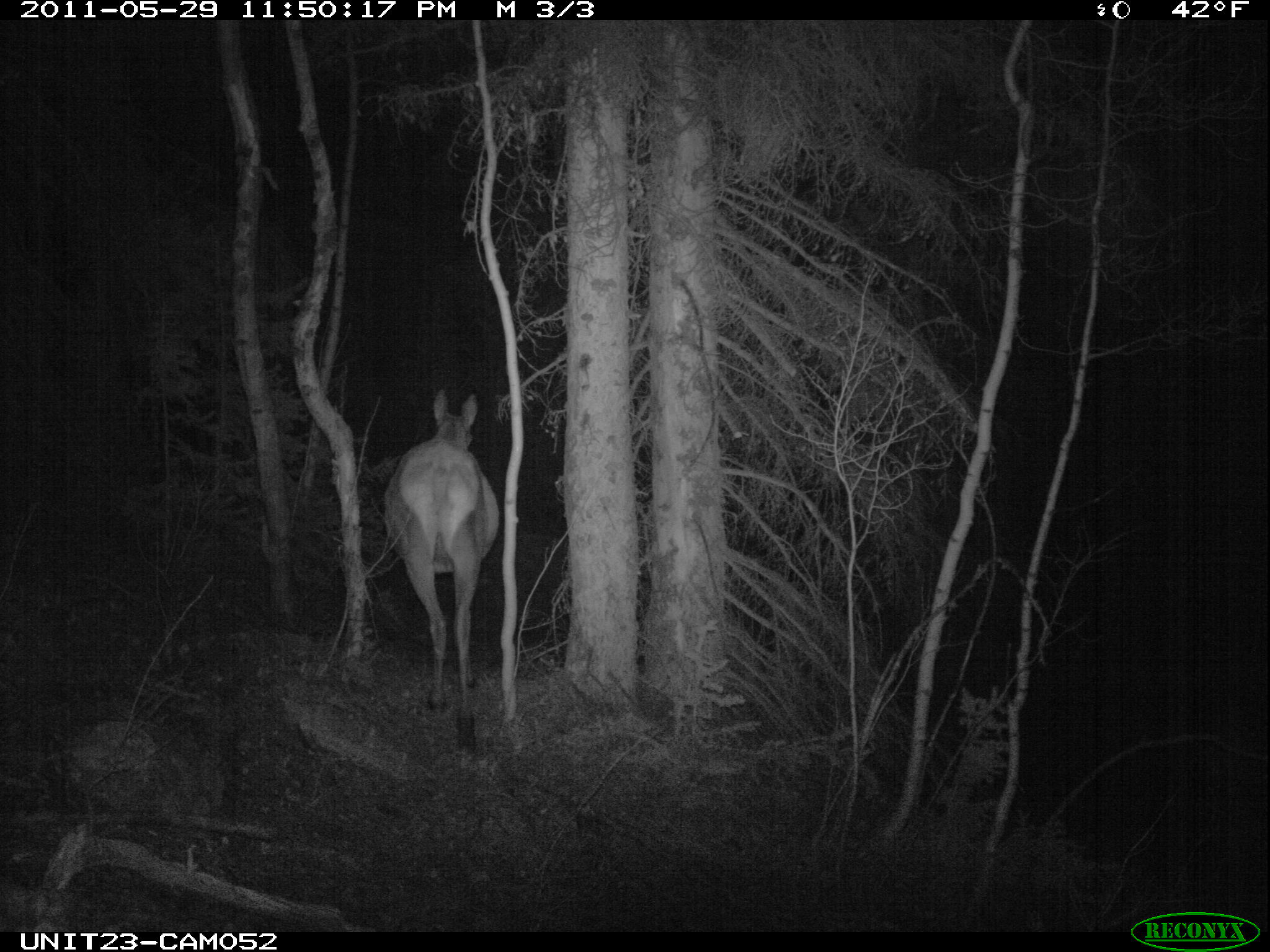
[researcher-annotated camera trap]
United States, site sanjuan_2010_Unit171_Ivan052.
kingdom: Animalia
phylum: Chordata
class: Mammalia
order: Artiodactyla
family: Cervidae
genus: Cervus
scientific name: Cervus elaphus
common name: red deer